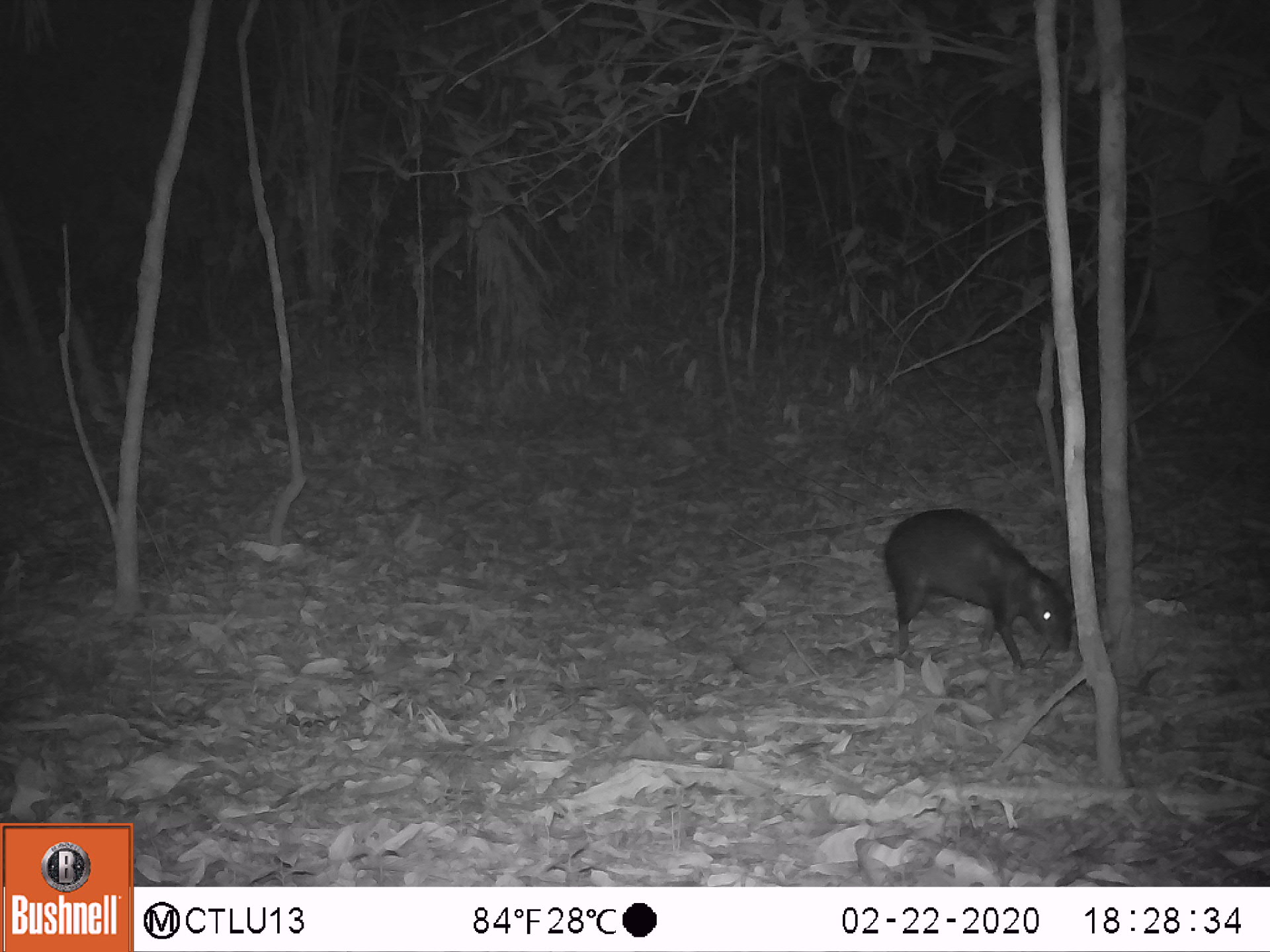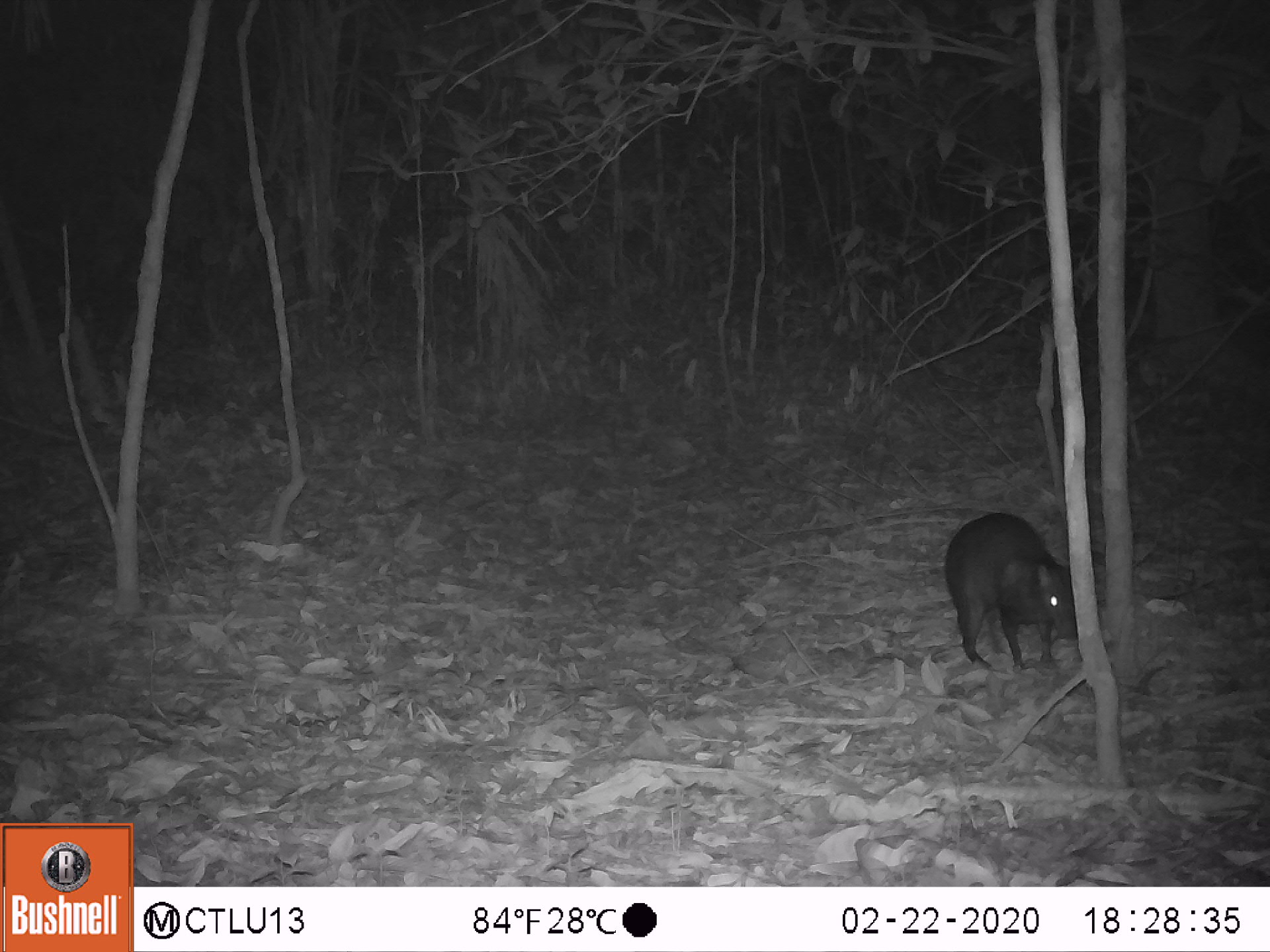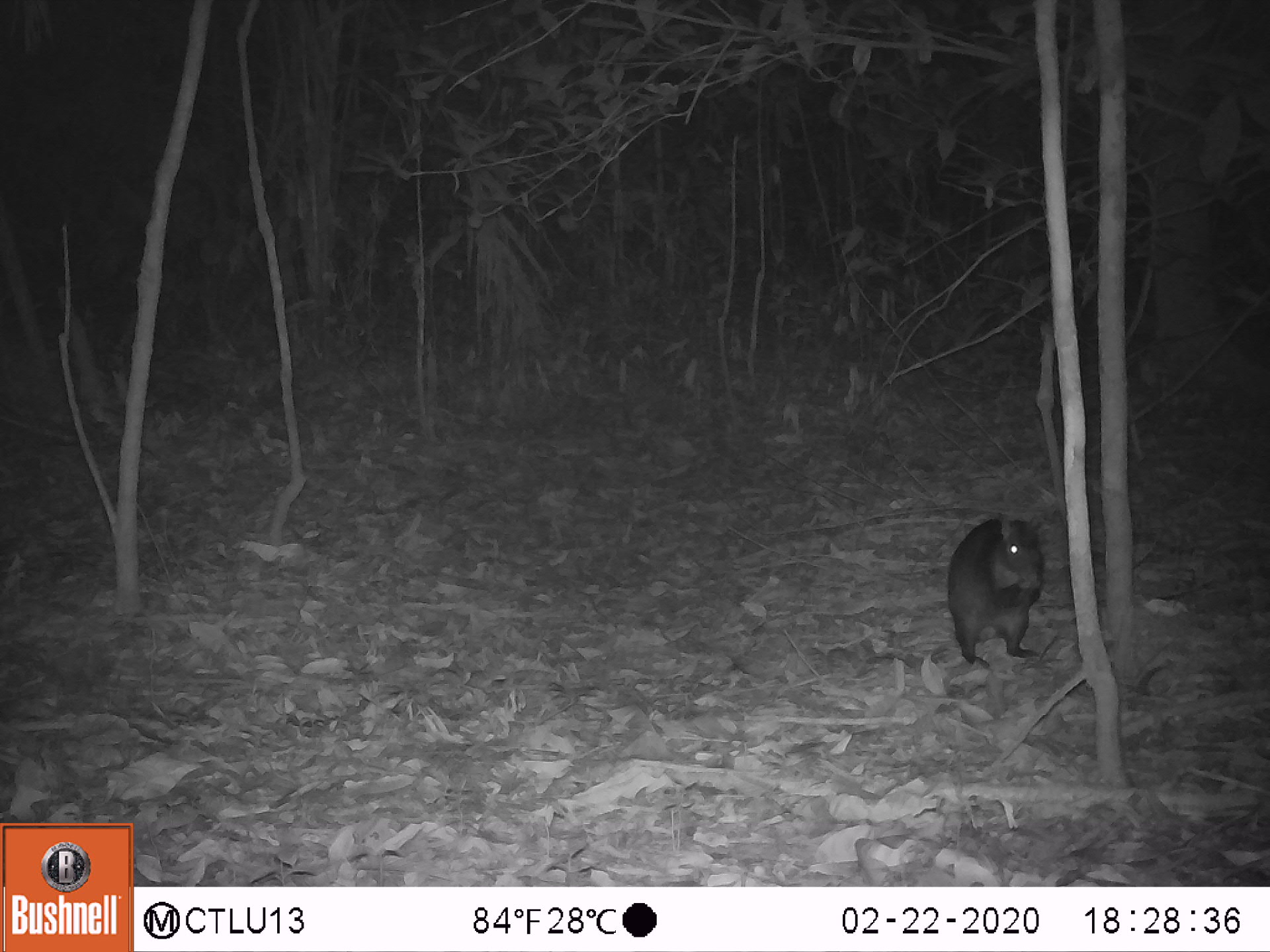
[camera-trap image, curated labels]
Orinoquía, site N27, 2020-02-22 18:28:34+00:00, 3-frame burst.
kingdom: Animalia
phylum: Chordata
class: Mammalia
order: Rodentia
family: Dasyproctidae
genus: Dasyprocta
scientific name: Dasyprocta fuliginosa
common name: black agouti